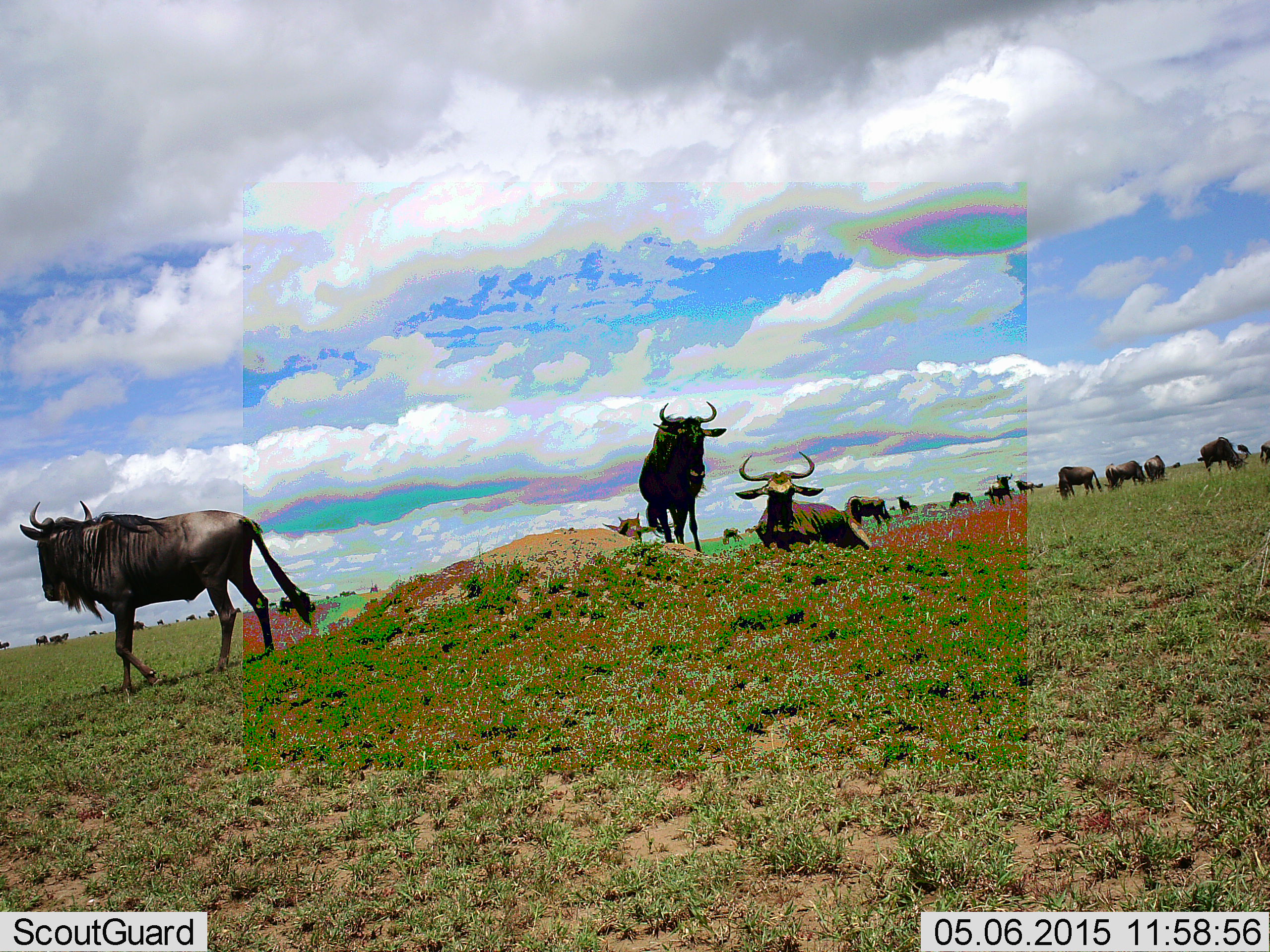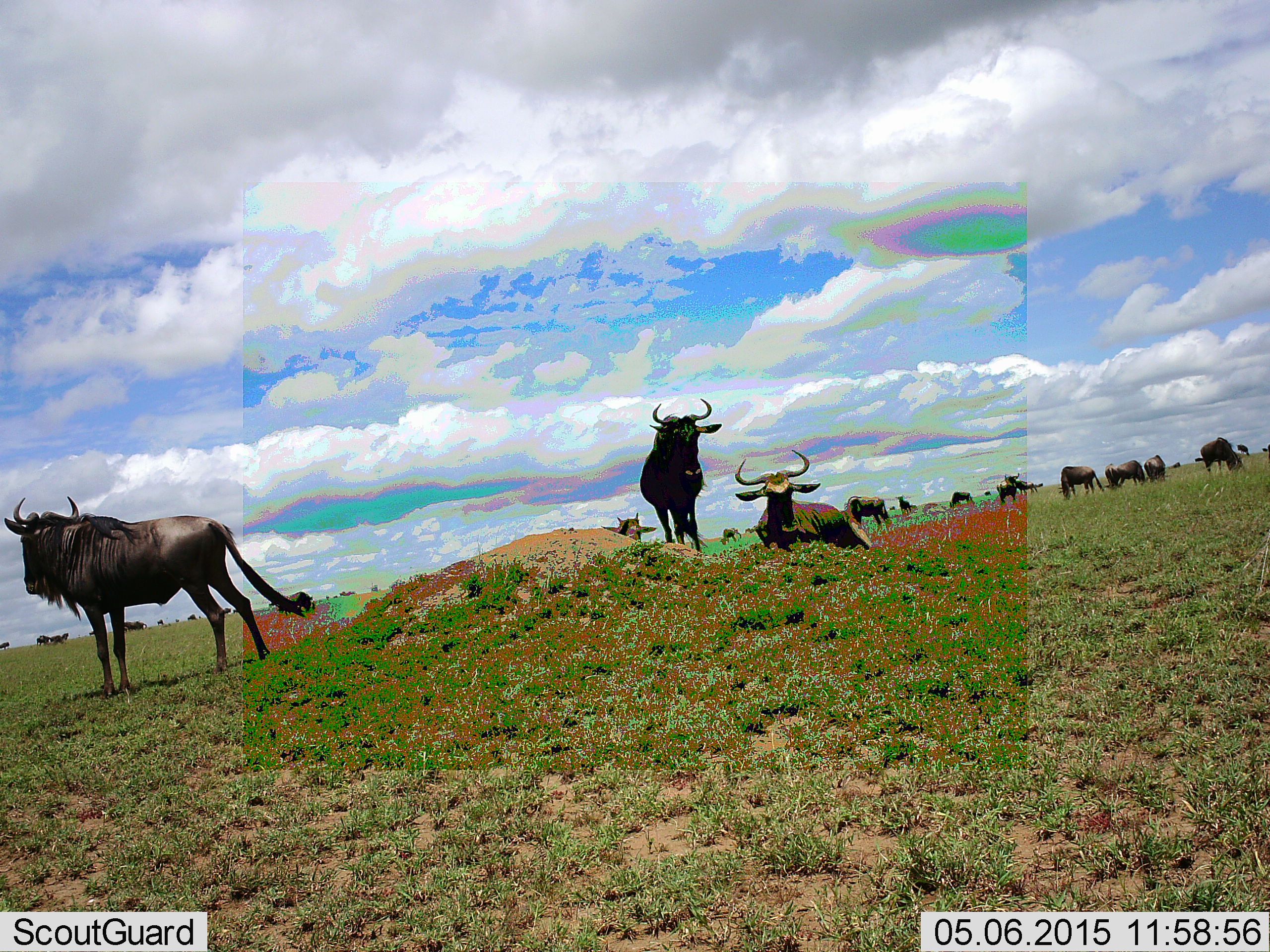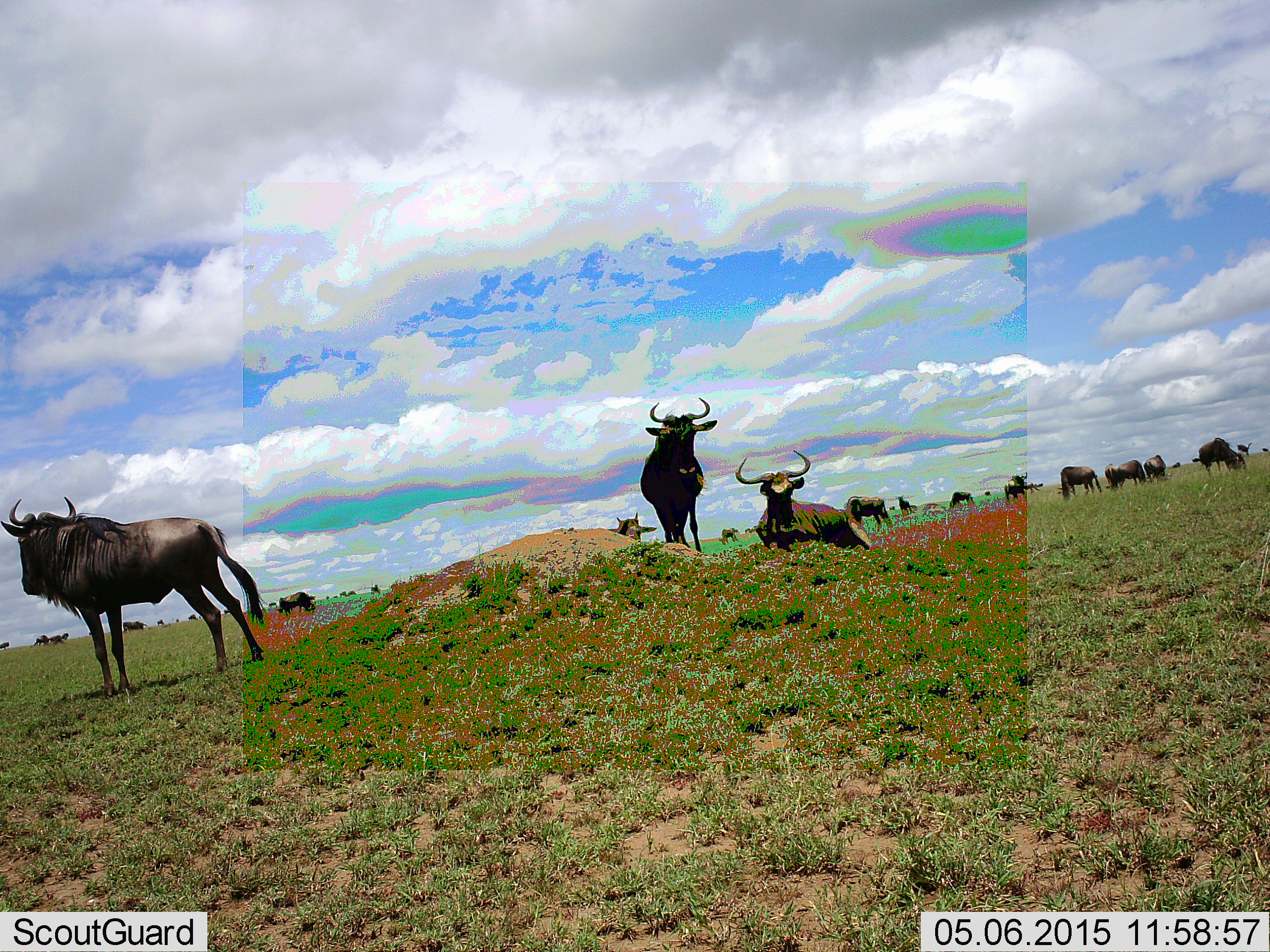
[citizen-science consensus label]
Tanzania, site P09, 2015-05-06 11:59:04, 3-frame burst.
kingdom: Animalia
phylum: Chordata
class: Mammalia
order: Artiodactyla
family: Bovidae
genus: Connochaetes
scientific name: Connochaetes taurinus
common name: blue wildebeest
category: wildebeest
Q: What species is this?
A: Wildebeest (blue wildebeest) (Connochaetes taurinus).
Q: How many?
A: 11-50.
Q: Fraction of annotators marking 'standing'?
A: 100%.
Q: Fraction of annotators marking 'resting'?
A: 70%.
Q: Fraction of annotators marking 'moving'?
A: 10%.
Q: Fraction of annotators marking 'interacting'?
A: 0%.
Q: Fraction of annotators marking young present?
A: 10%.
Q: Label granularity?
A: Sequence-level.